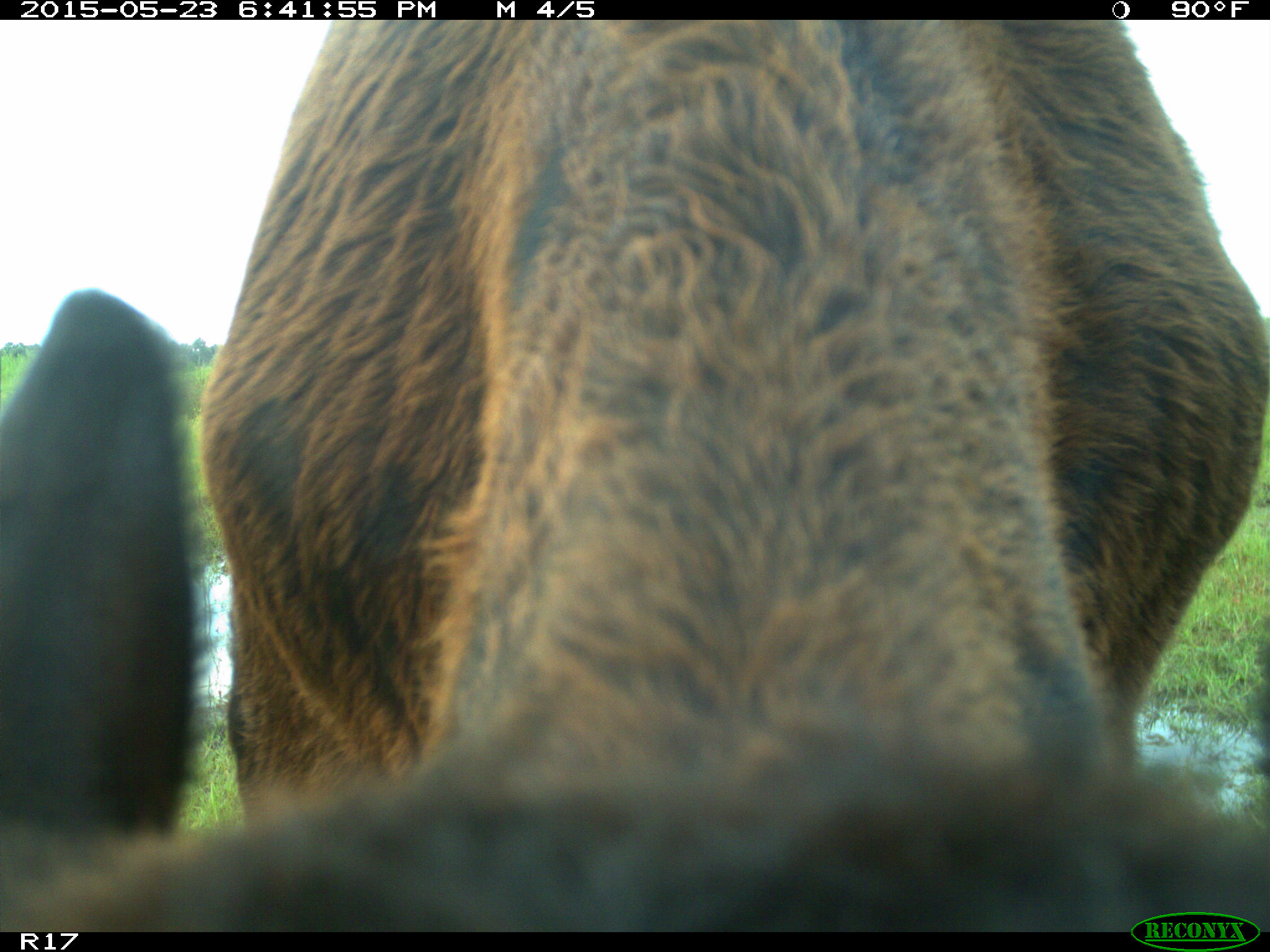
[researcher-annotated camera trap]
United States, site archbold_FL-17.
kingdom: Animalia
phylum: Chordata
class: Mammalia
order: Artiodactyla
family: Bovidae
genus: Bos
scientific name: Bos taurus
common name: domestic cow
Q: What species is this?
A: Bos taurus (domestic cow).